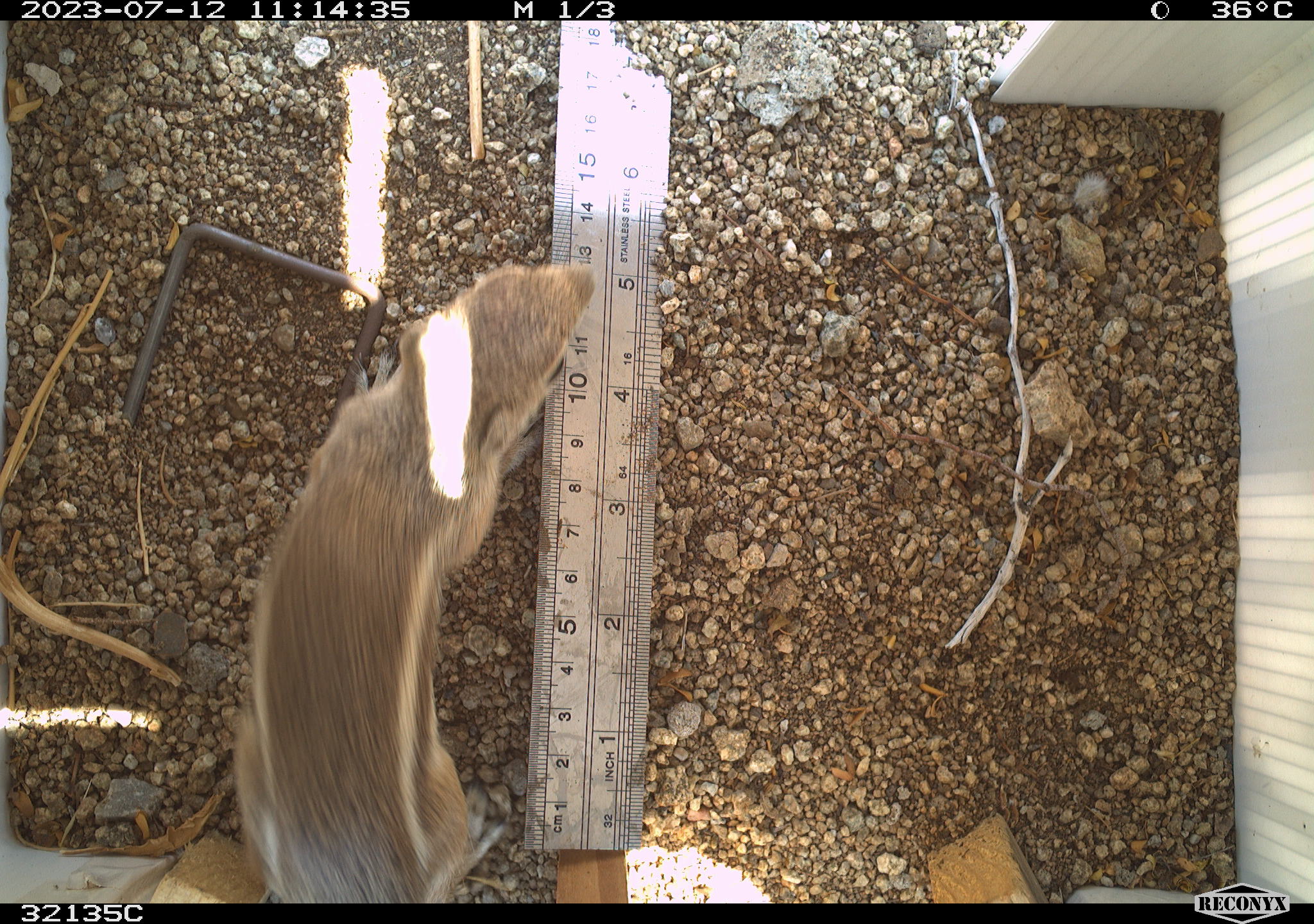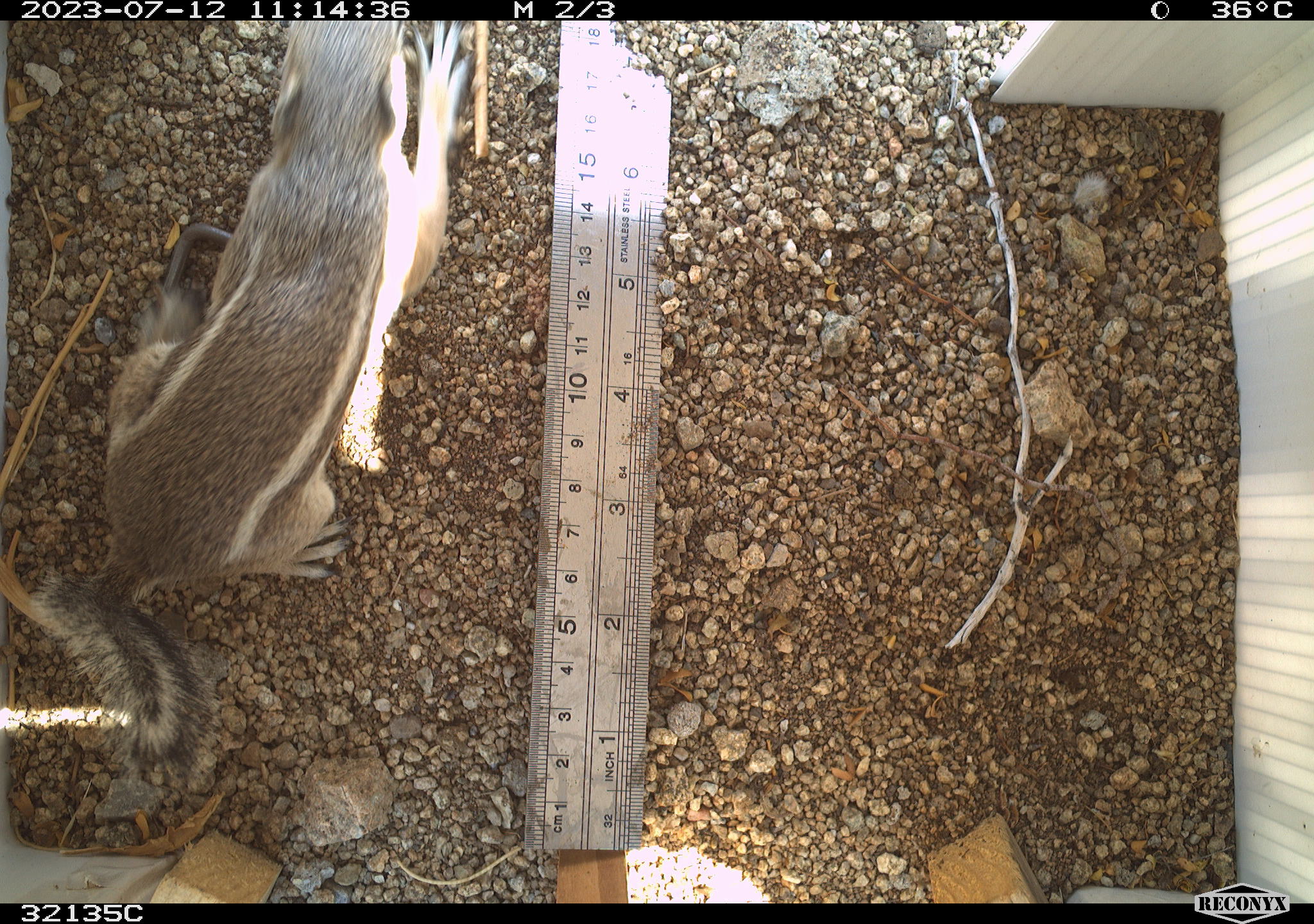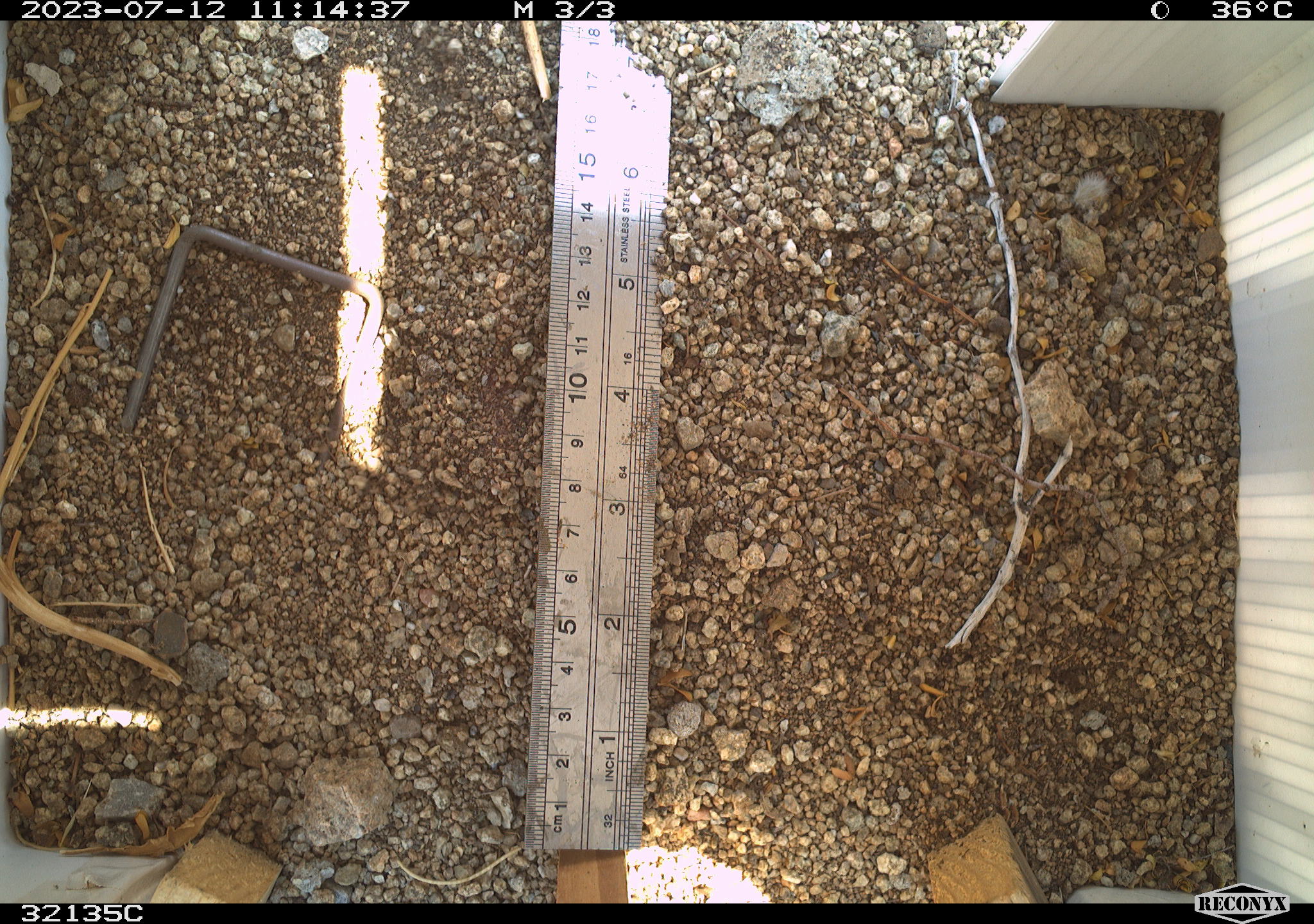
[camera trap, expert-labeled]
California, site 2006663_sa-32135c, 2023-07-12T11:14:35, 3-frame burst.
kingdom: Animalia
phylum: Chordata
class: Mammalia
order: Rodentia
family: Sciuridae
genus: Ammospermophilus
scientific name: Ammospermophilus leucurus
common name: white-tailed antelope squirrel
White-tailed antelope squirrel (Ammospermophilus leucurus).